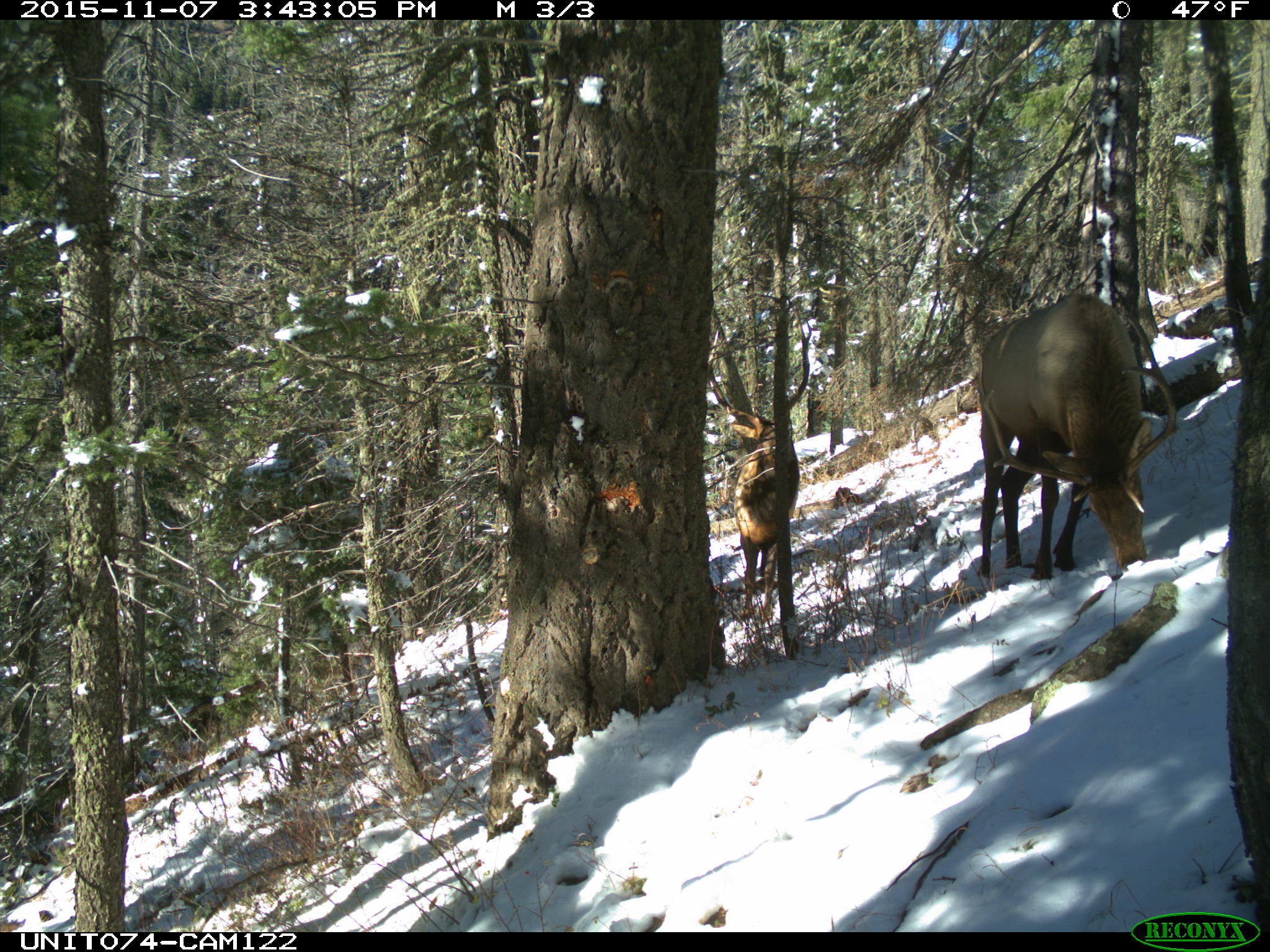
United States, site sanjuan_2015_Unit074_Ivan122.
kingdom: Animalia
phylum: Chordata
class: Mammalia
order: Artiodactyla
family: Cervidae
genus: Cervus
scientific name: Cervus elaphus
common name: red deer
Cervus elaphus (red deer).